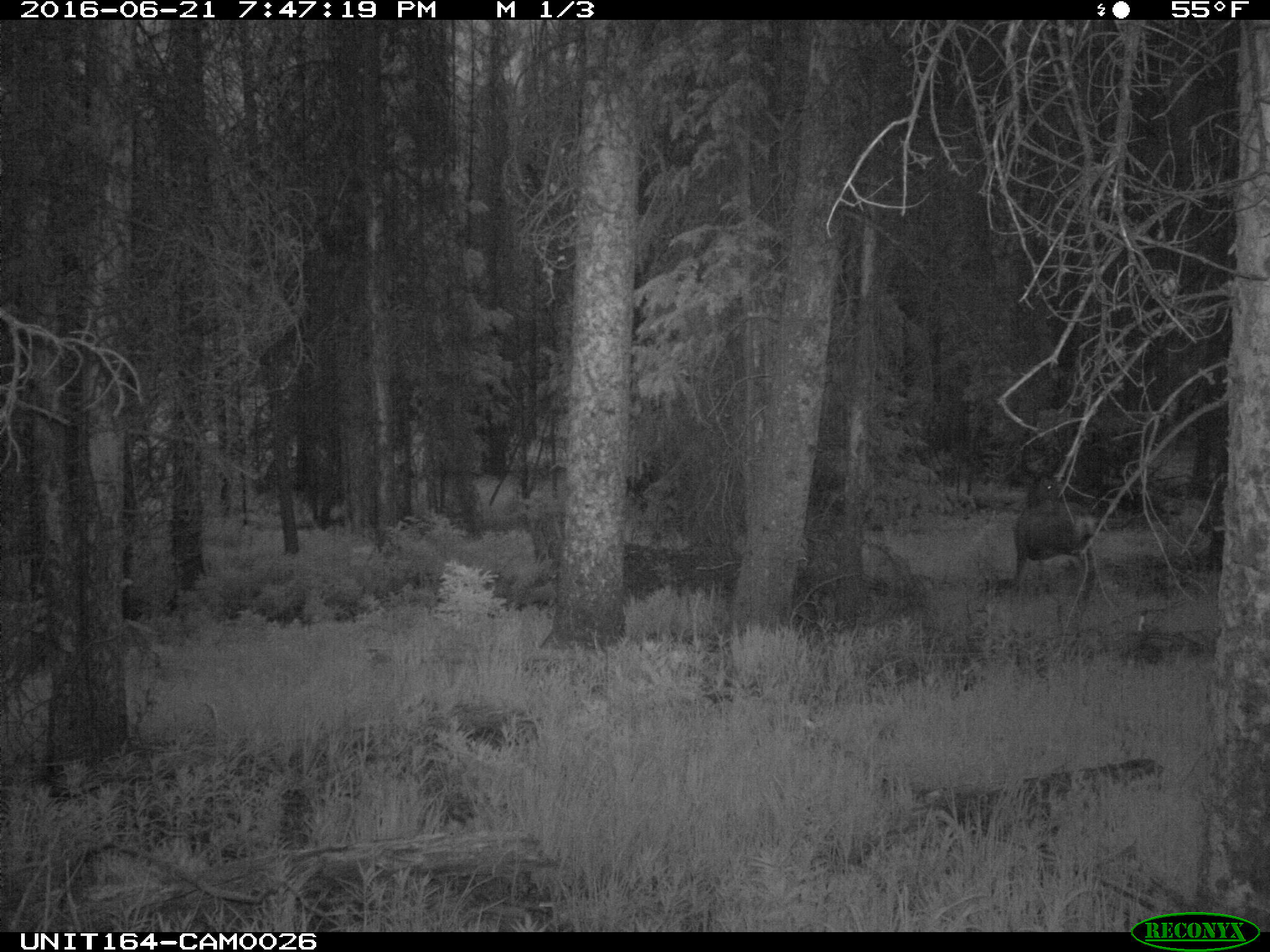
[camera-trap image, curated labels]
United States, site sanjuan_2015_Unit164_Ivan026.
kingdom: Animalia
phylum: Chordata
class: Mammalia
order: Artiodactyla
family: Cervidae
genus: Odocoileus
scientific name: Odocoileus hemionus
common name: mule deer